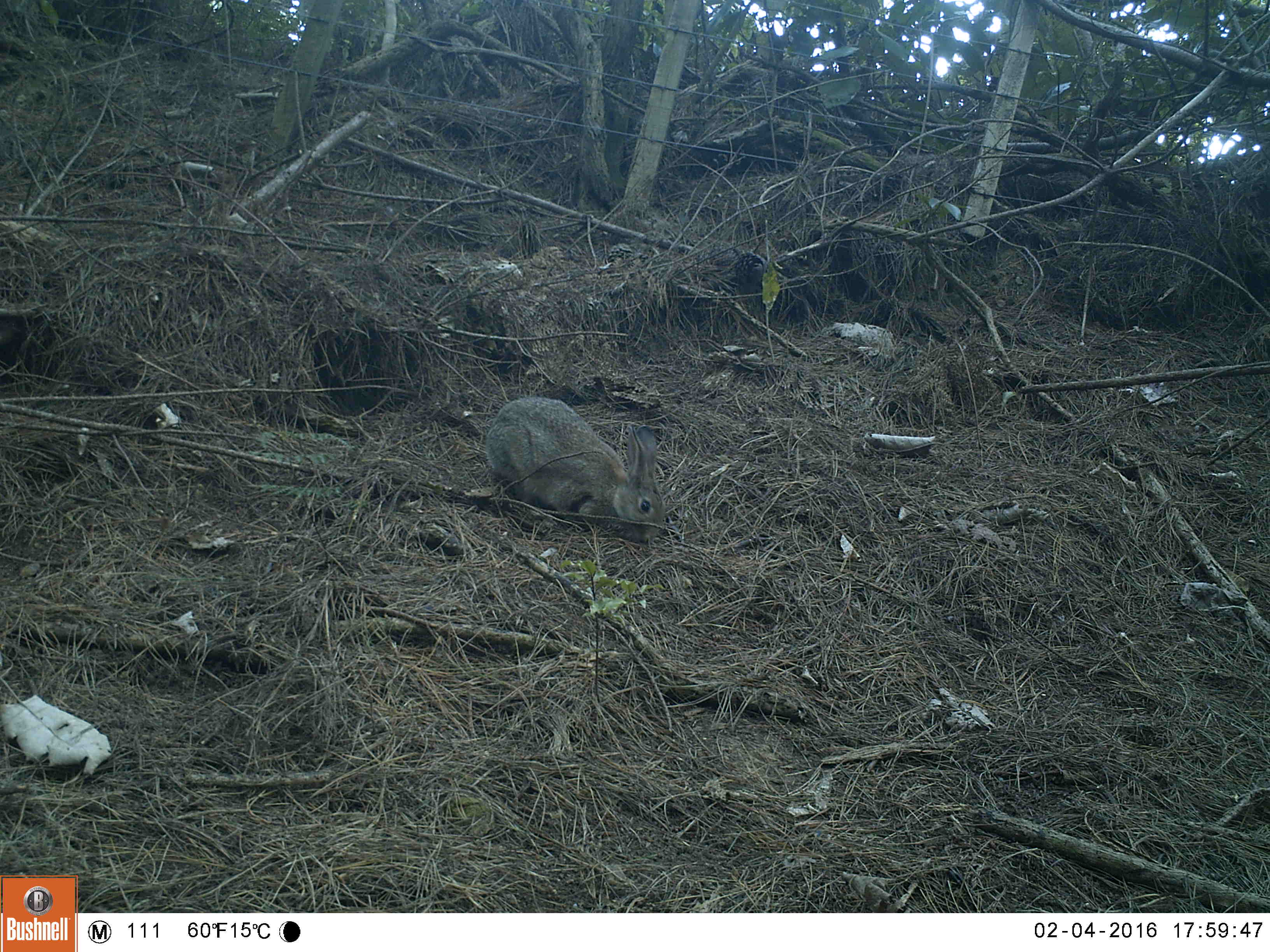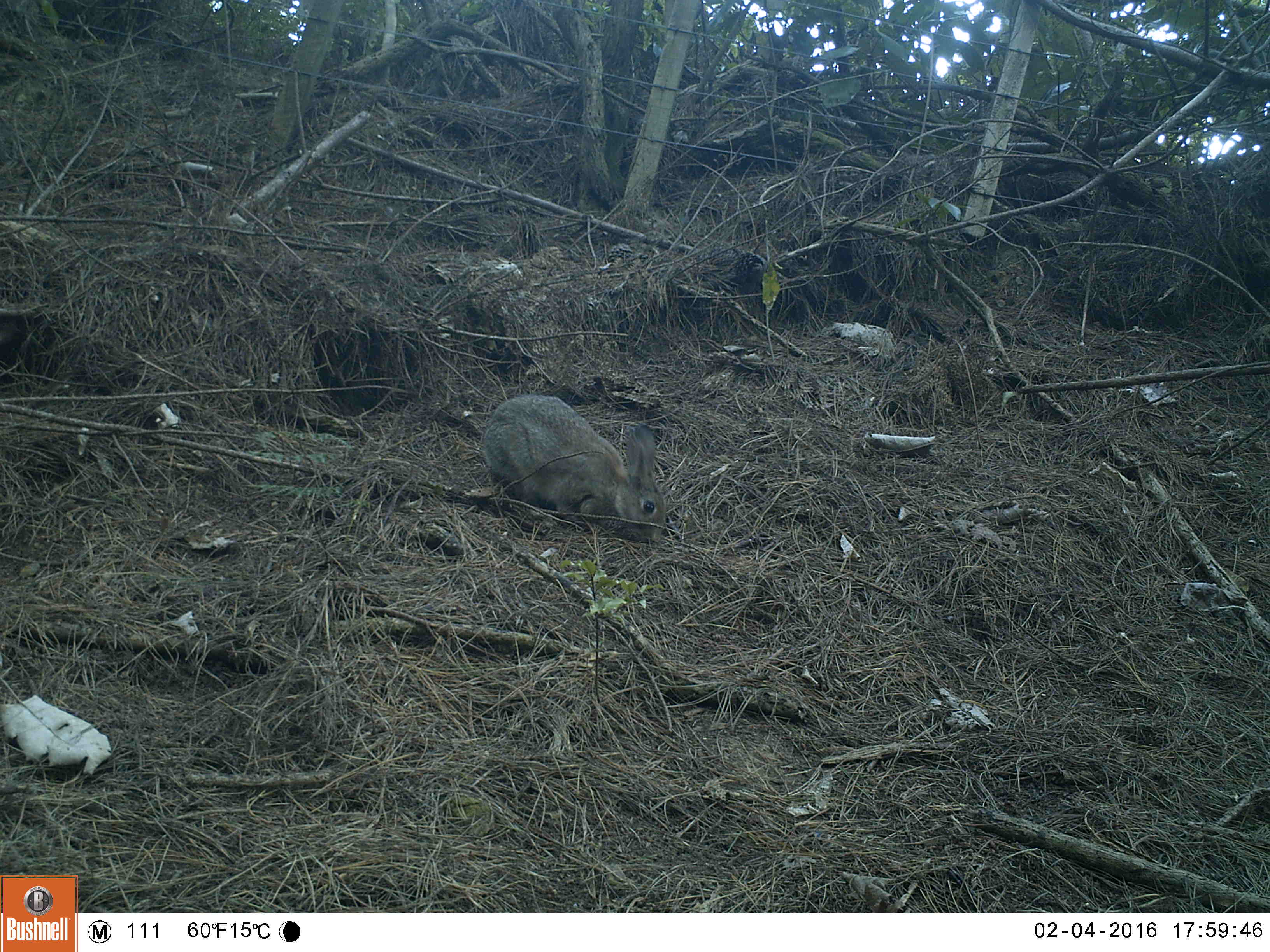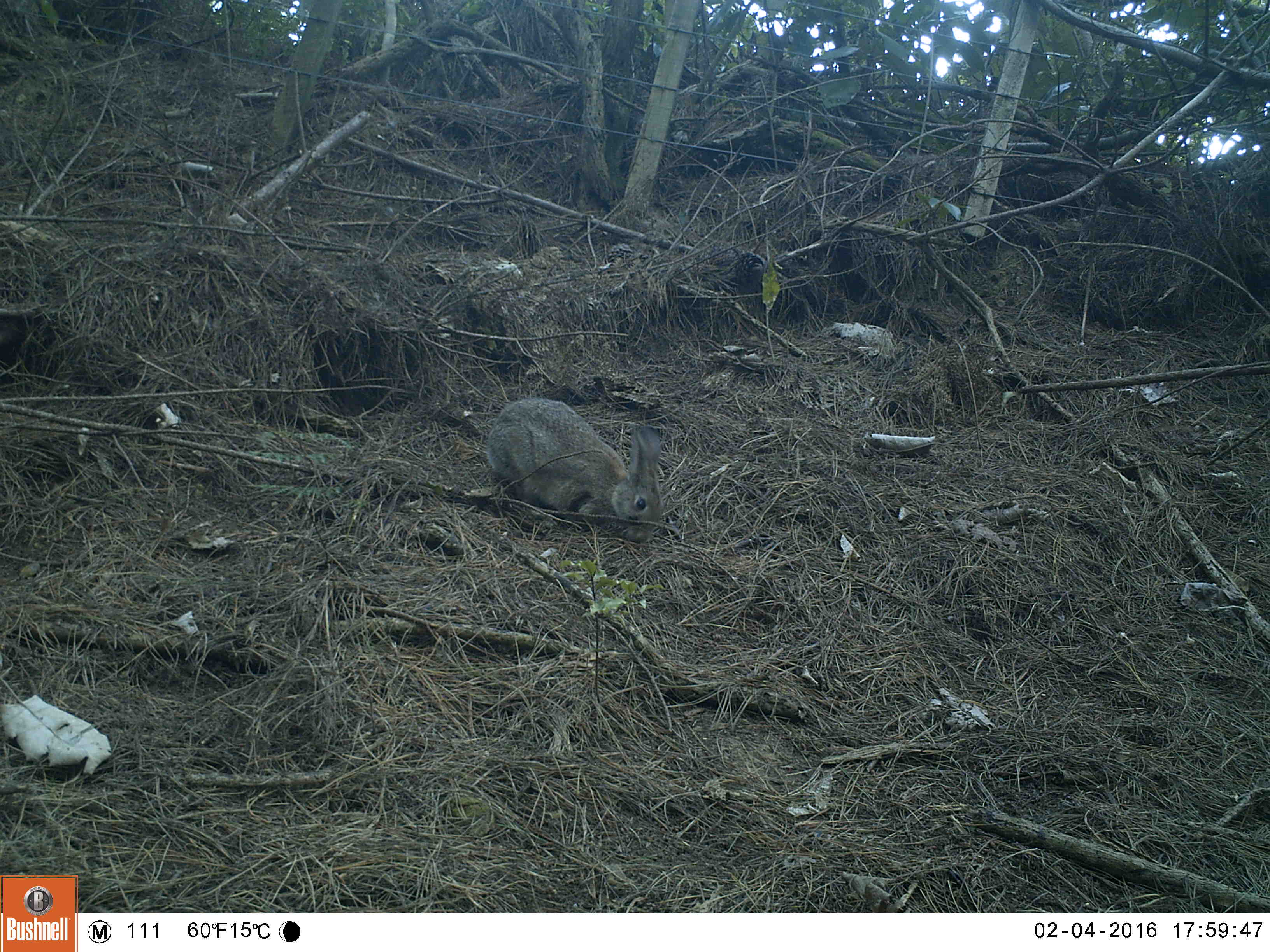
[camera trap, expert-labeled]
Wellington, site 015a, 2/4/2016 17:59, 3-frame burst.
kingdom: Animalia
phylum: Chordata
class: Mammalia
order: Lagomorpha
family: Leporidae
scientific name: Leporidae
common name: rabbit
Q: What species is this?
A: Rabbit (Leporidae).